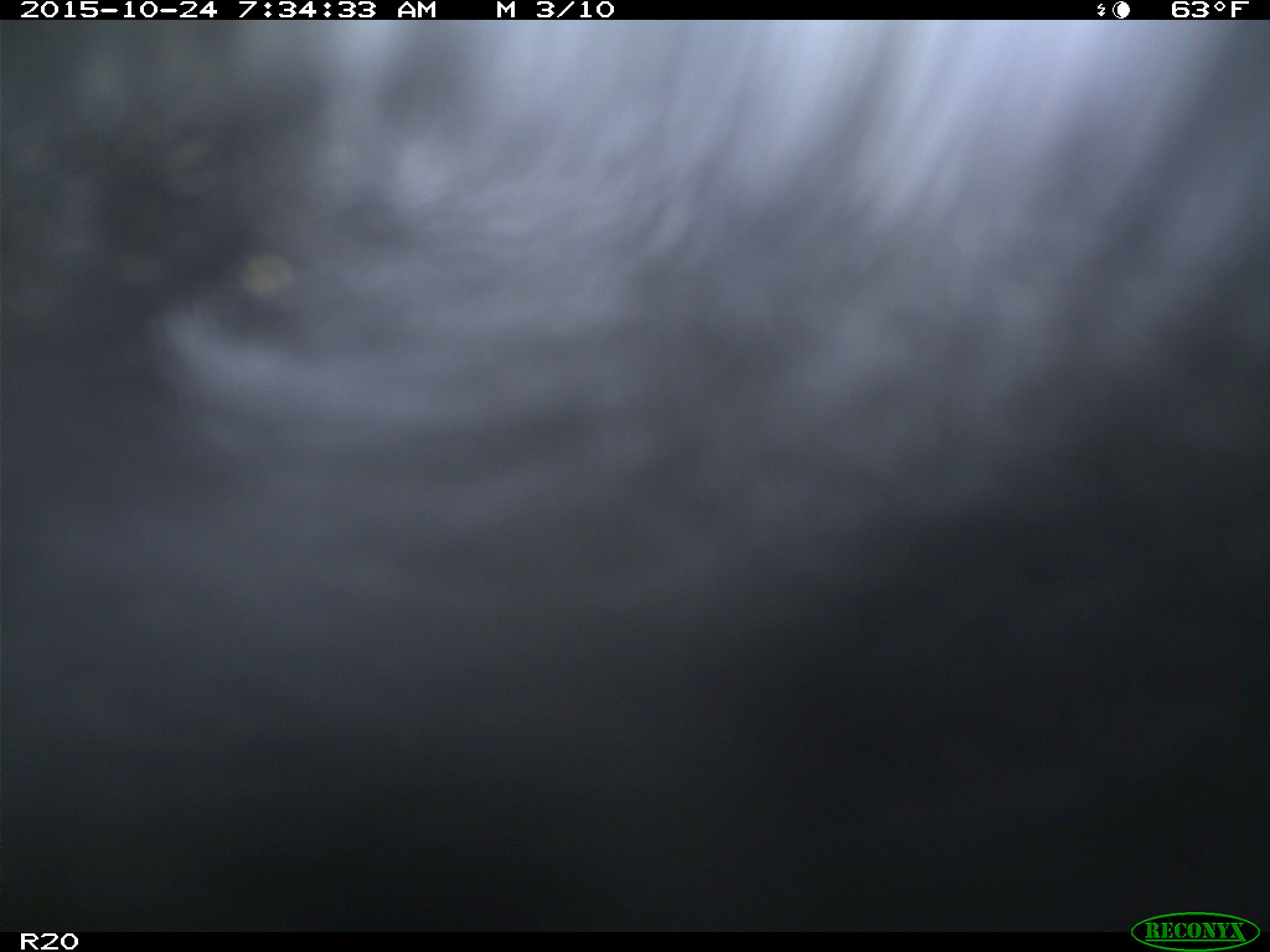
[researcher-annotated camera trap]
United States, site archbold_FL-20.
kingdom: Animalia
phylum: Chordata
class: Mammalia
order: Artiodactyla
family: Bovidae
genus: Bos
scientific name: Bos taurus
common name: domestic cow